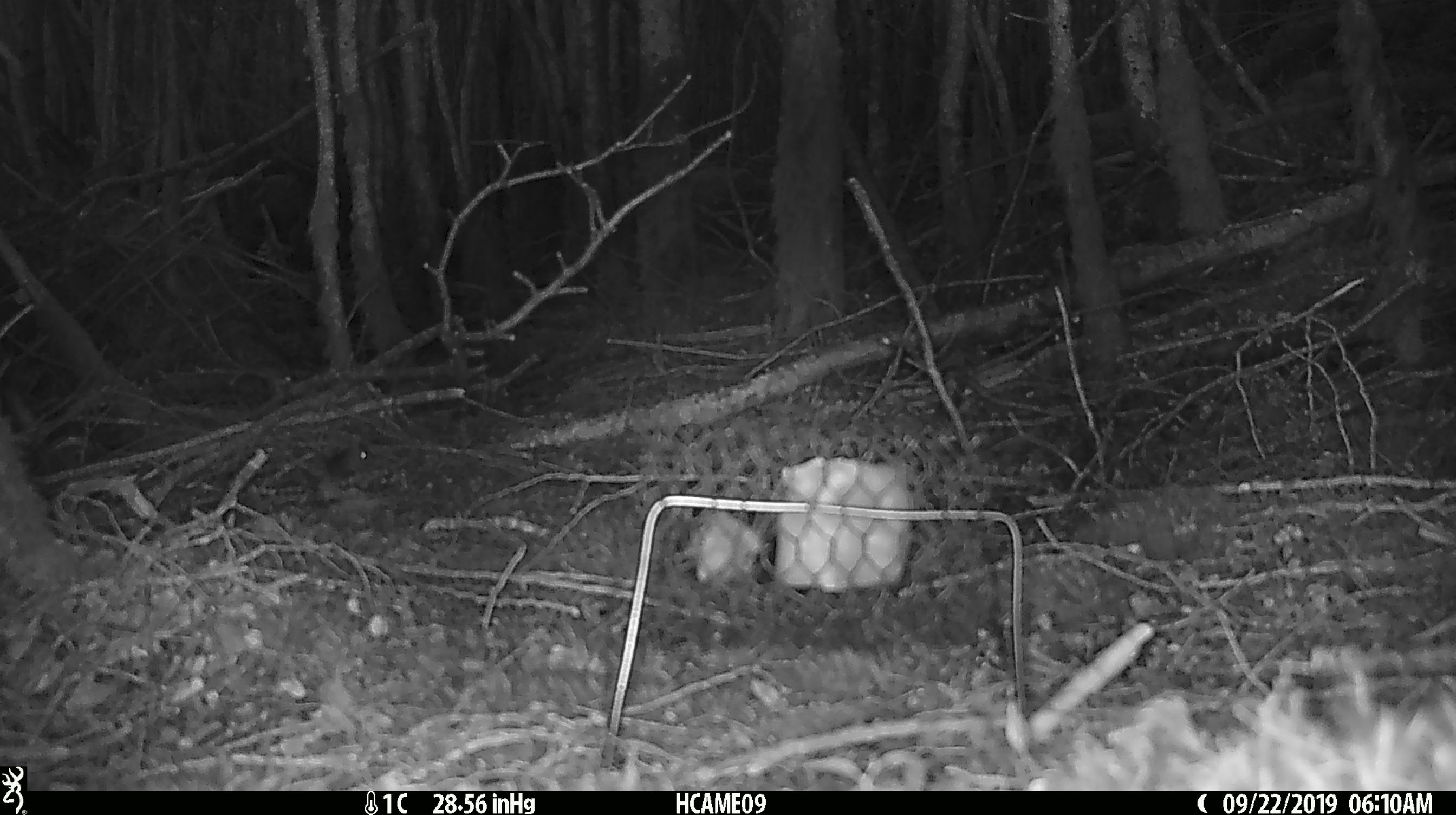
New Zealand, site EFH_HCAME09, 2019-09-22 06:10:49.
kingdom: Animalia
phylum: Chordata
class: Mammalia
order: Rodentia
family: Muridae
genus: Mus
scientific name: Mus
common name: mouse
Mouse (Mus).